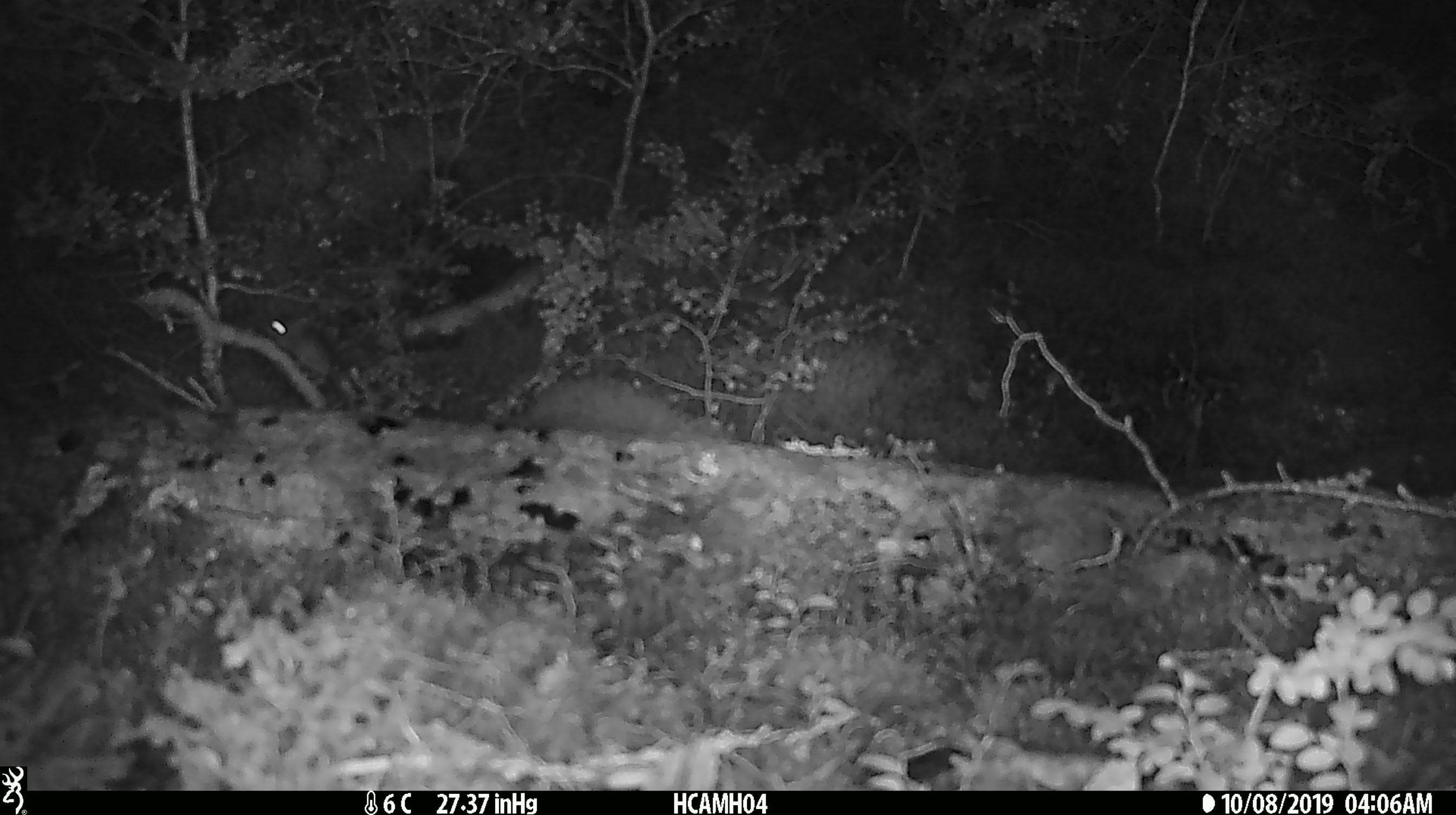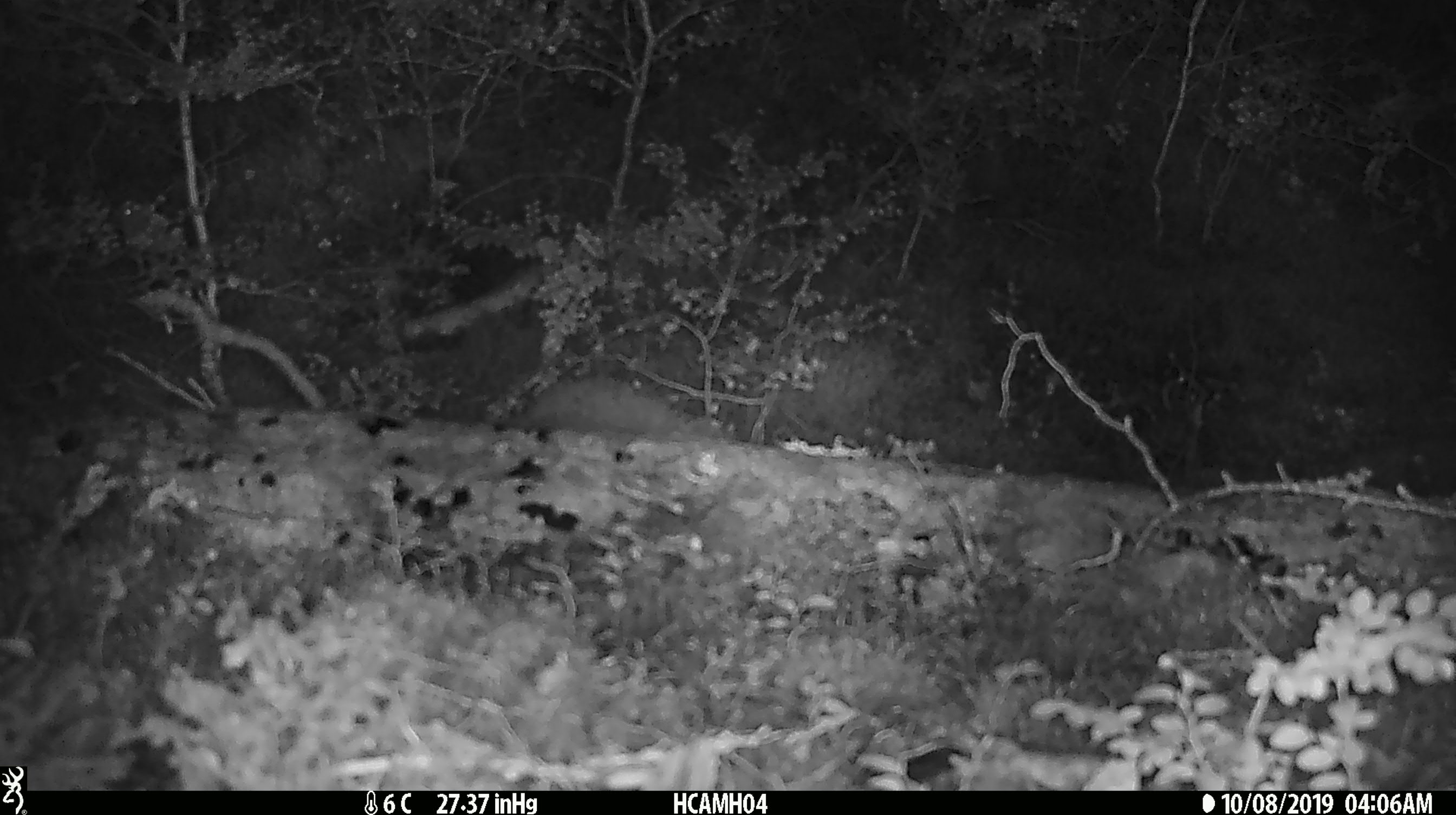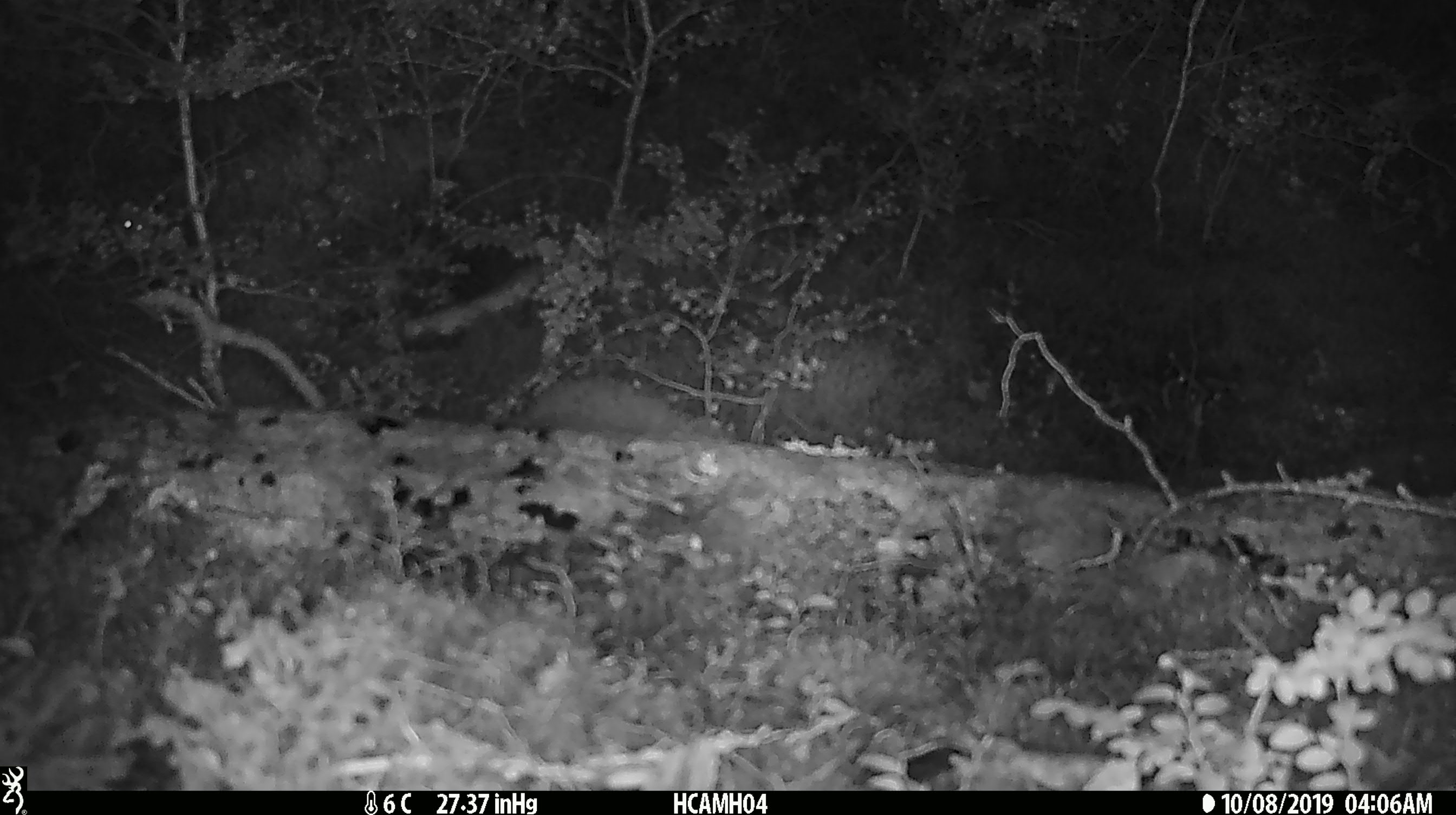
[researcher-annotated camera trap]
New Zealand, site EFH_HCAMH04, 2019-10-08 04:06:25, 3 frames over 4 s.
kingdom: Animalia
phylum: Chordata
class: Mammalia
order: Rodentia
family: Muridae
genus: Mus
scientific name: Mus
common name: mouse